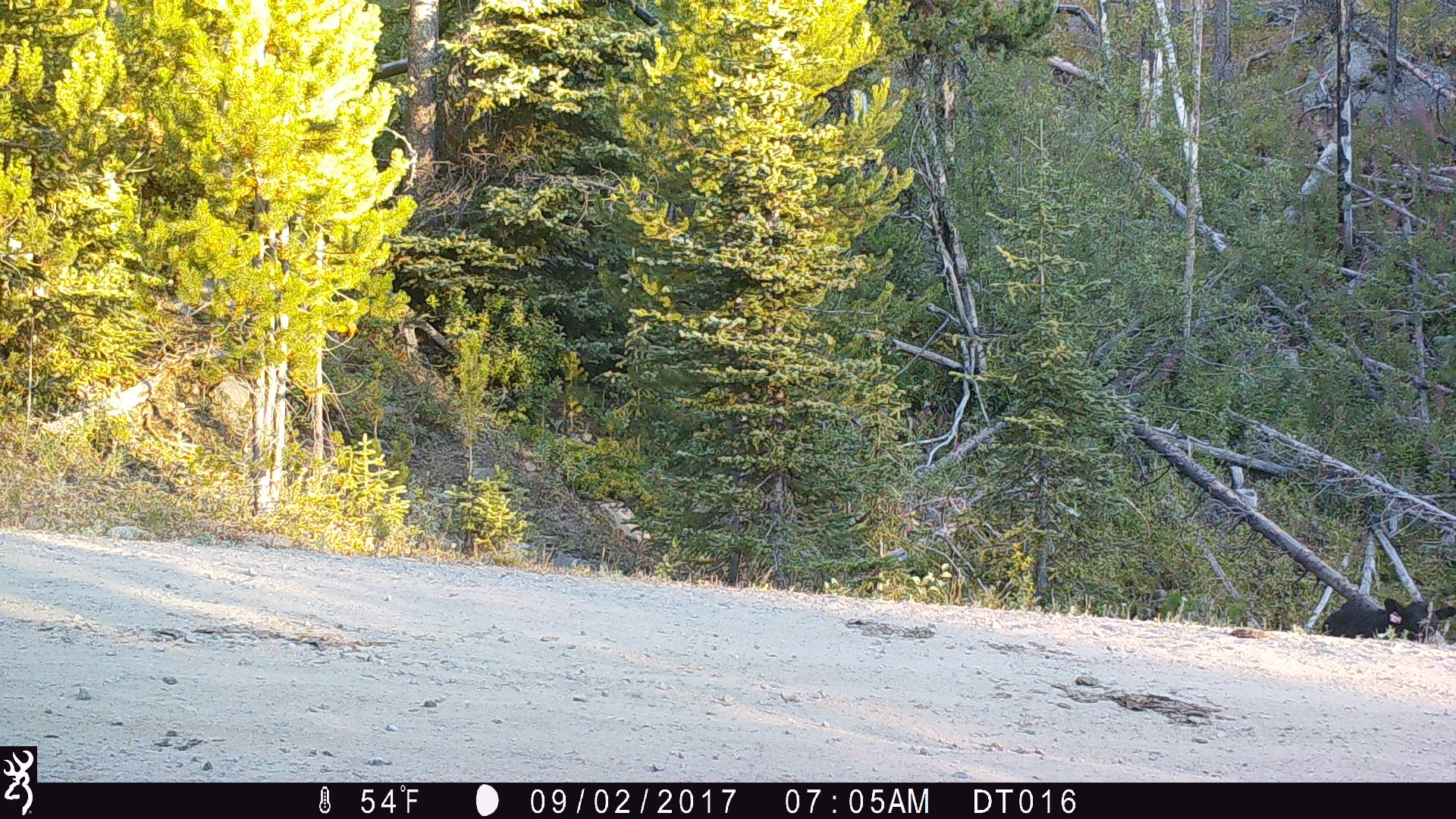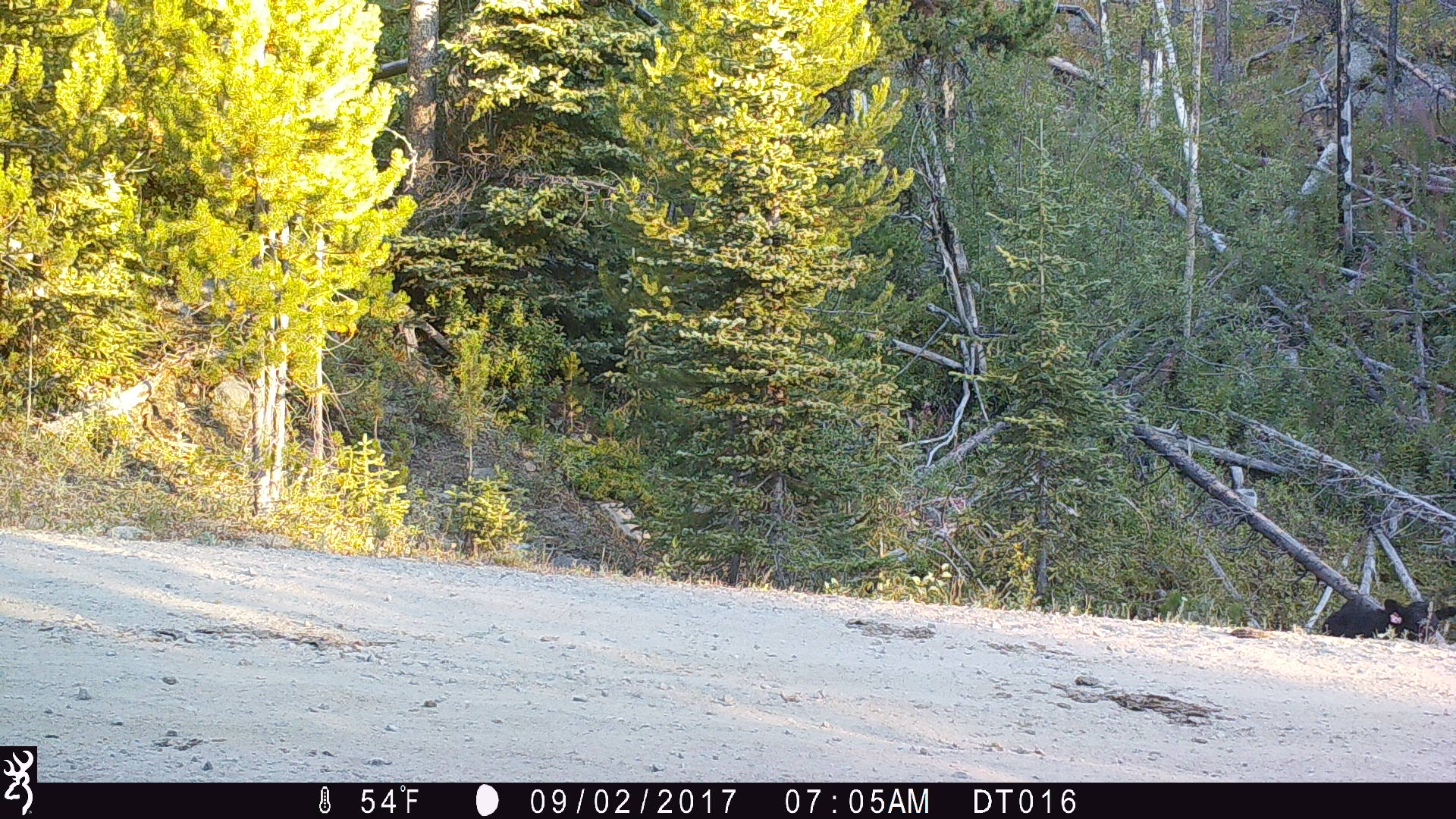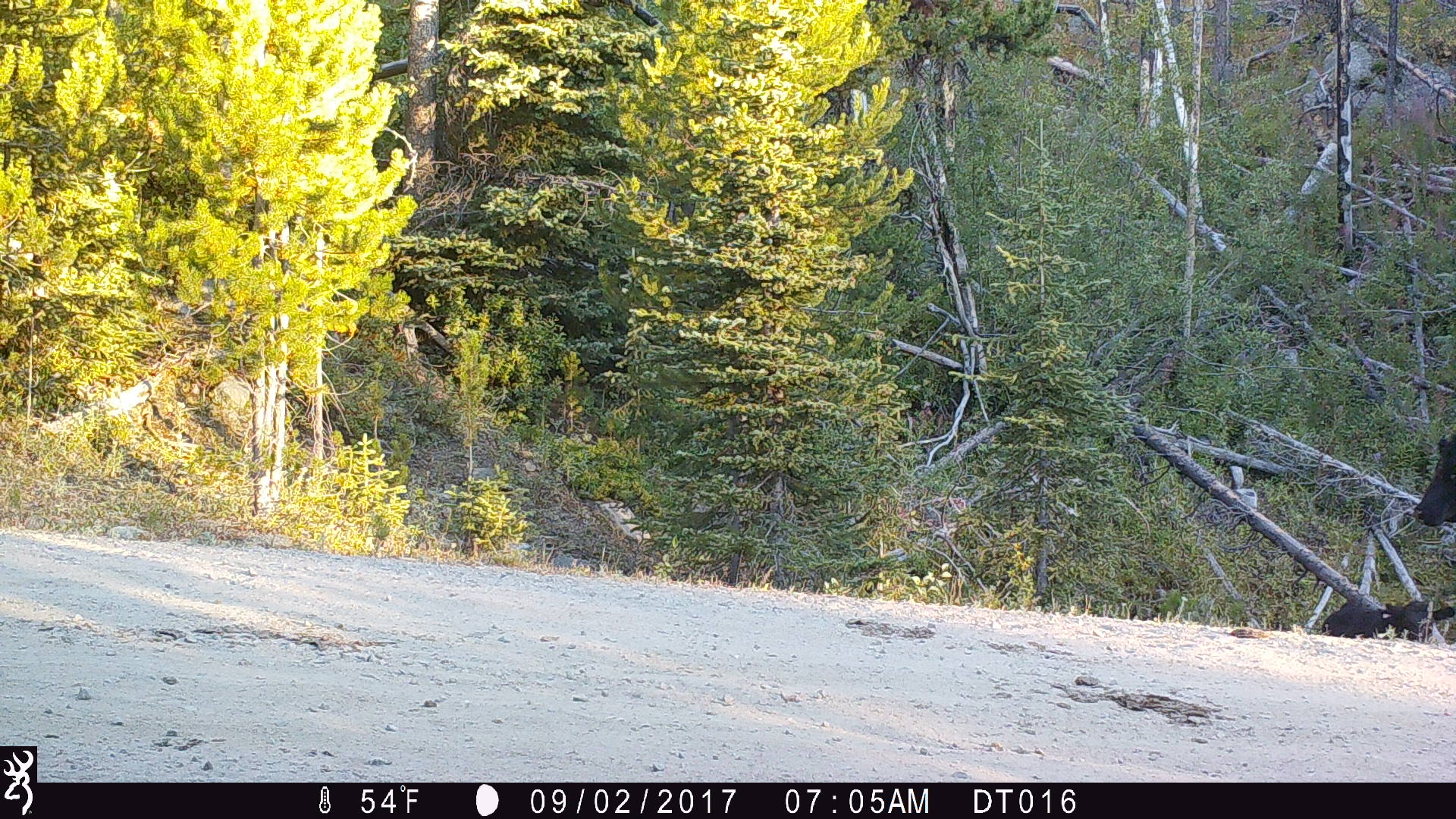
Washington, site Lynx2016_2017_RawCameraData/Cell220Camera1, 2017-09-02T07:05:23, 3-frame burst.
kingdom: Animalia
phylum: Chordata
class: Mammalia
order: Artiodactyla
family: Bovidae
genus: Bos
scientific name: Bos taurus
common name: domestic cattle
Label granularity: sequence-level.